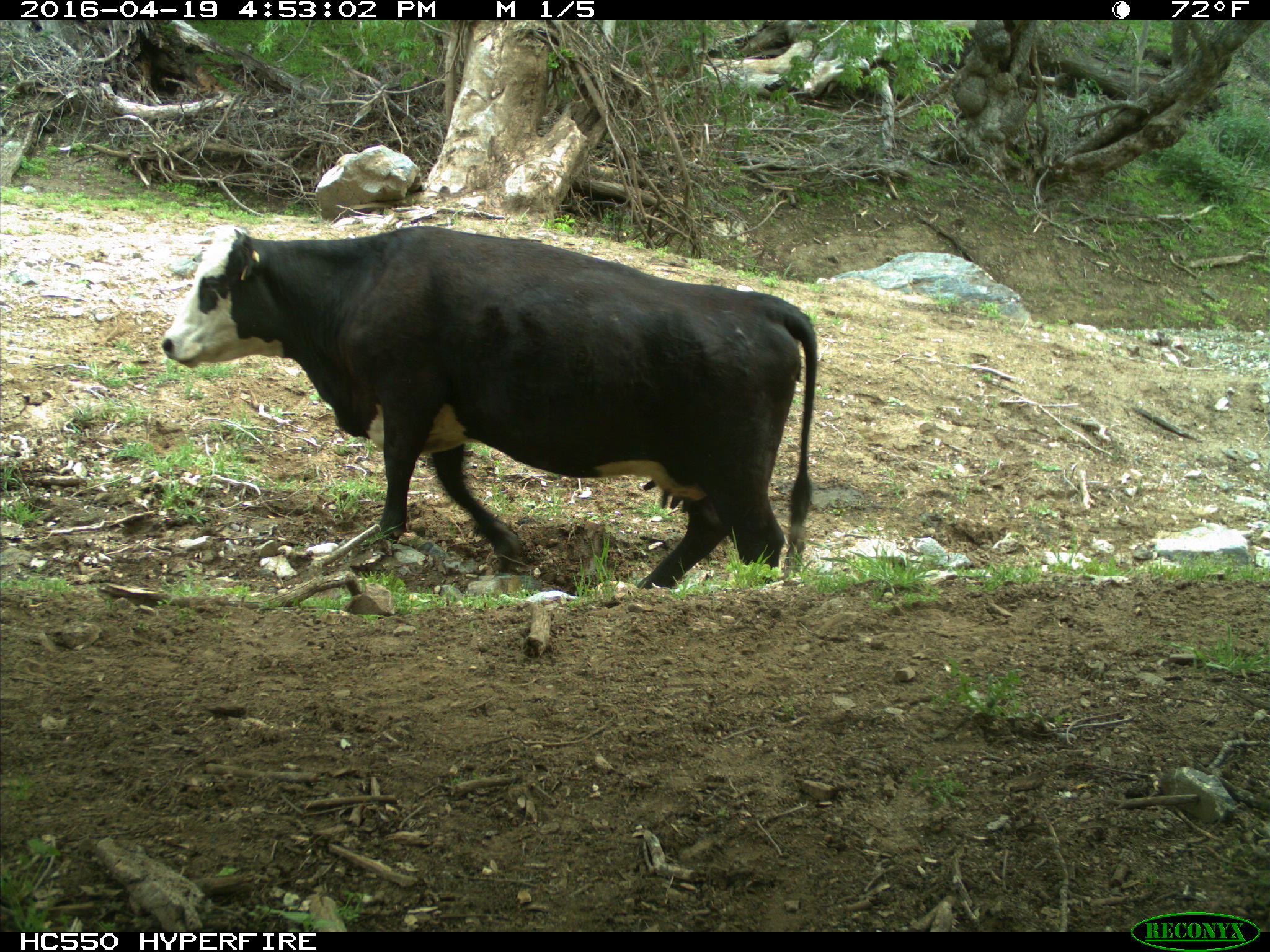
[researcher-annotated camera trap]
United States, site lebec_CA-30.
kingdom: Animalia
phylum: Chordata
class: Mammalia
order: Artiodactyla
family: Bovidae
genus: Bos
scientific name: Bos taurus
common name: domestic cow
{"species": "Bos taurus (domestic cow)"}